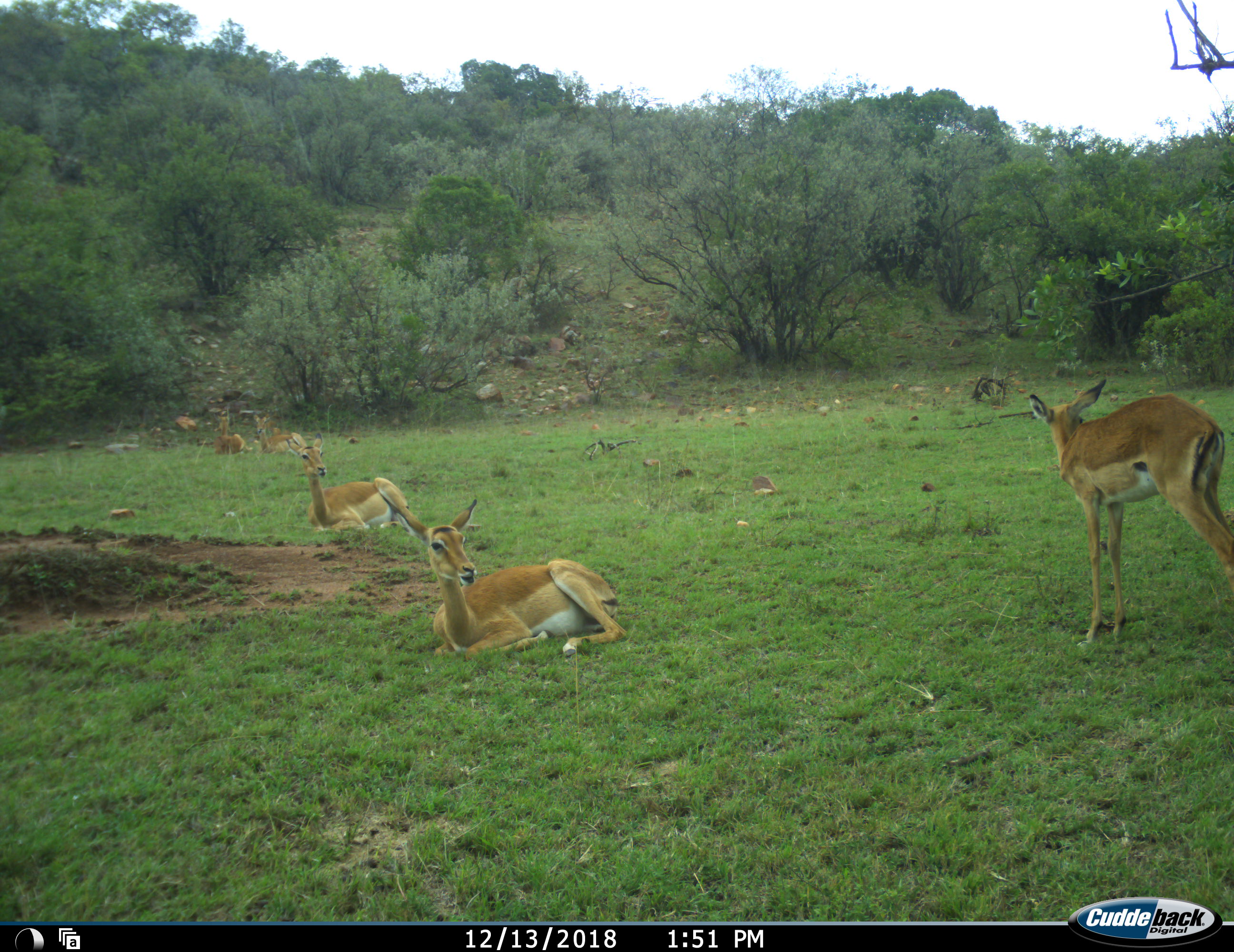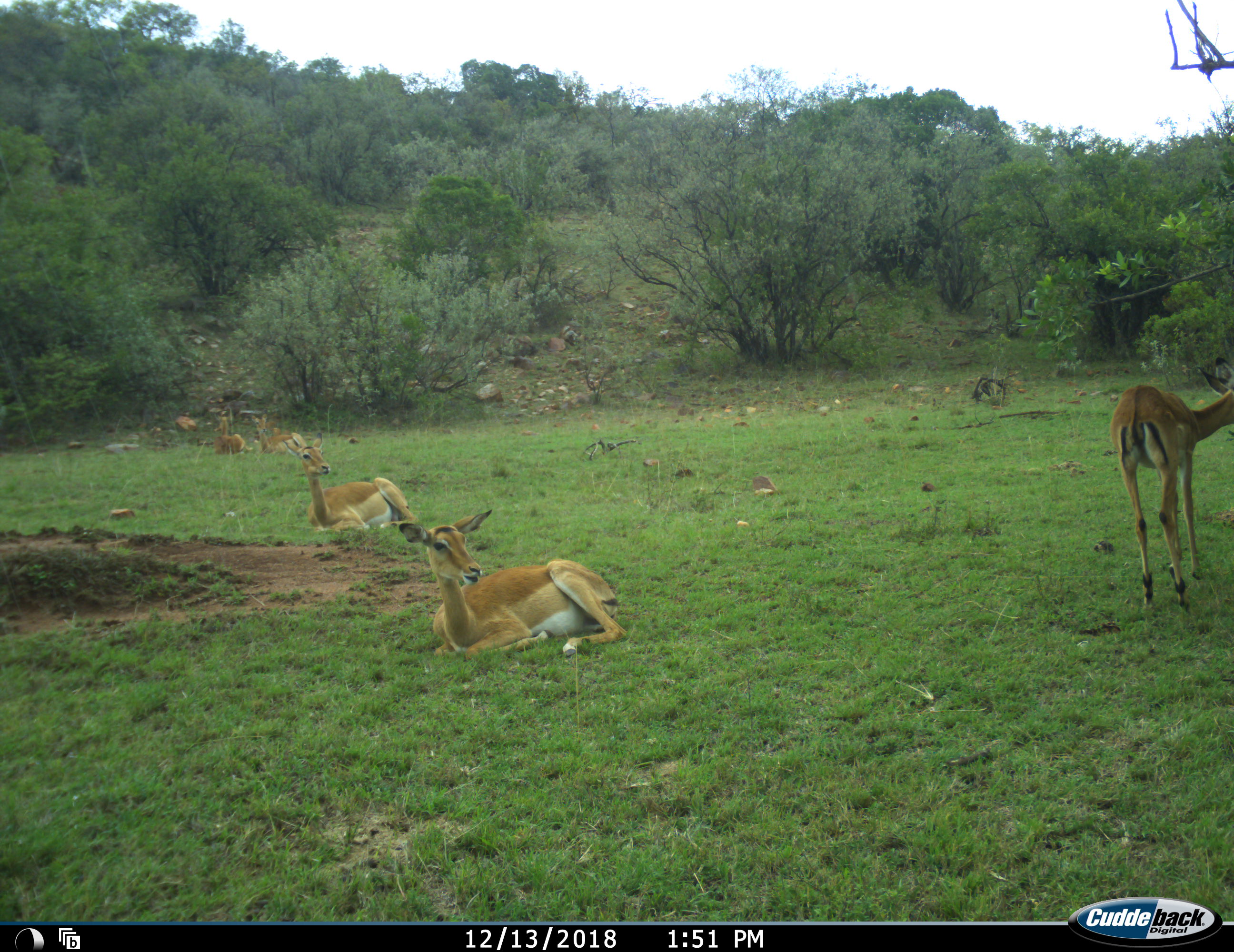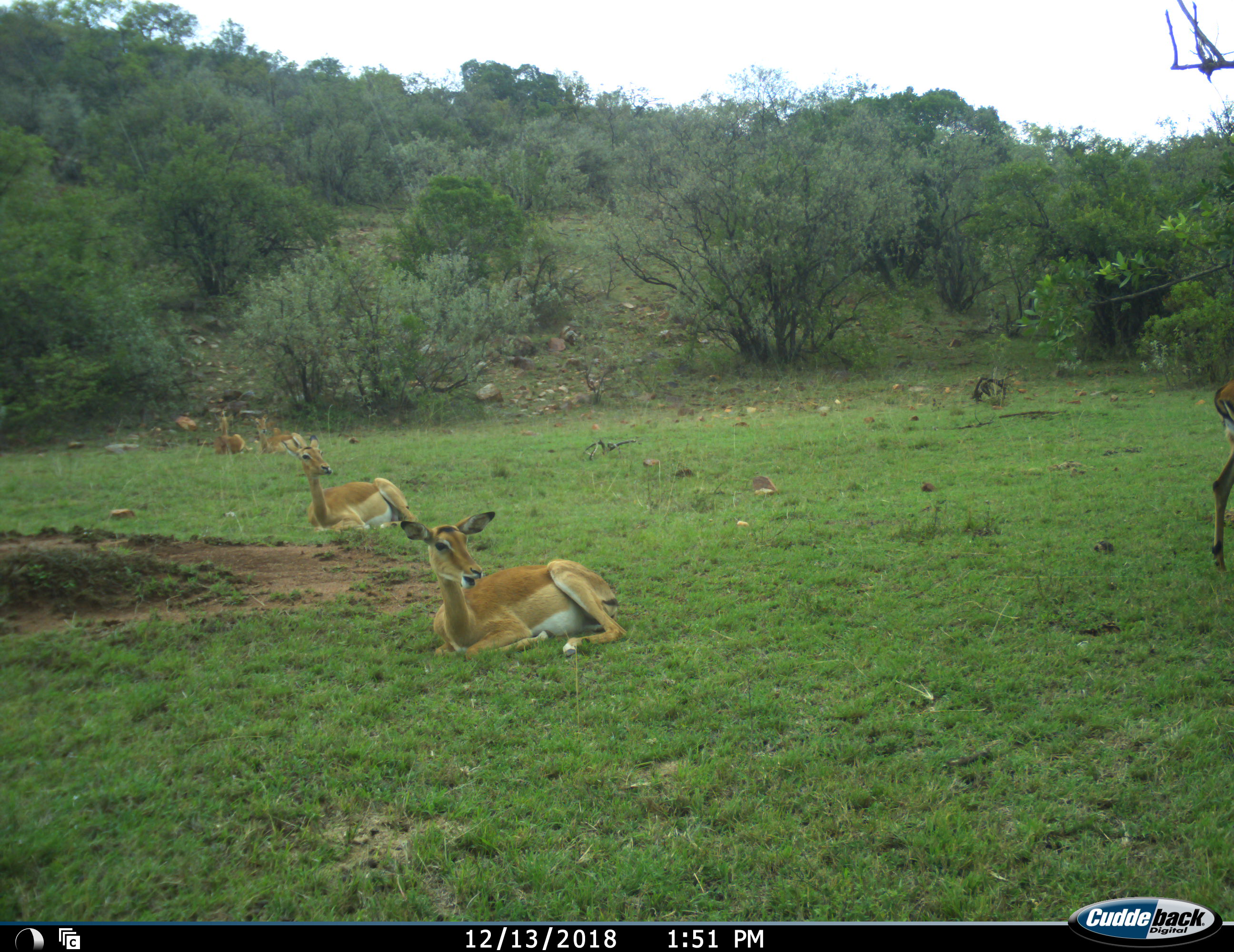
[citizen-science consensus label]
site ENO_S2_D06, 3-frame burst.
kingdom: Animalia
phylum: Chordata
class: Mammalia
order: Artiodactyla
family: Bovidae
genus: Aepyceros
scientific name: Aepyceros melampus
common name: impala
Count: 5.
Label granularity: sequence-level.